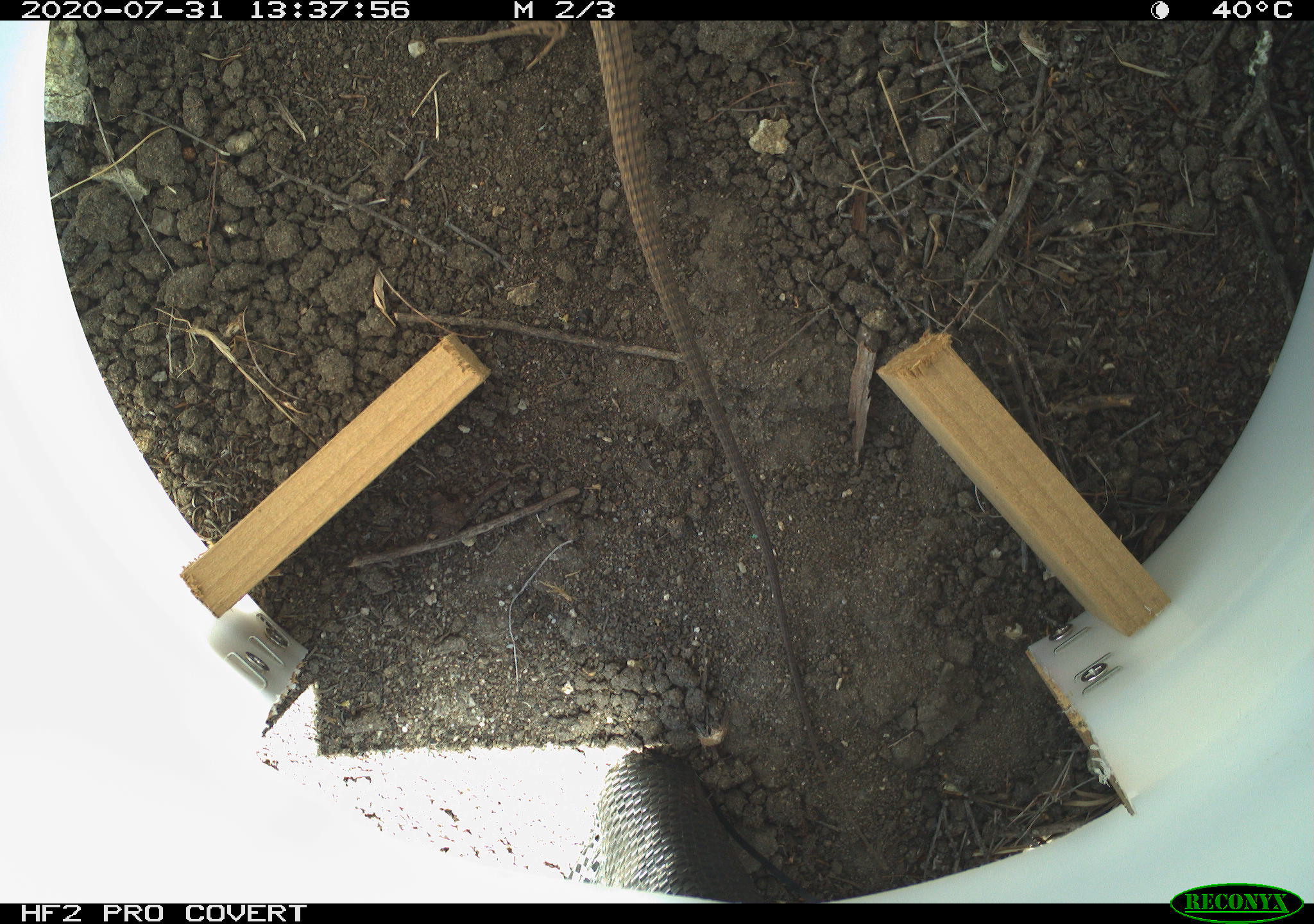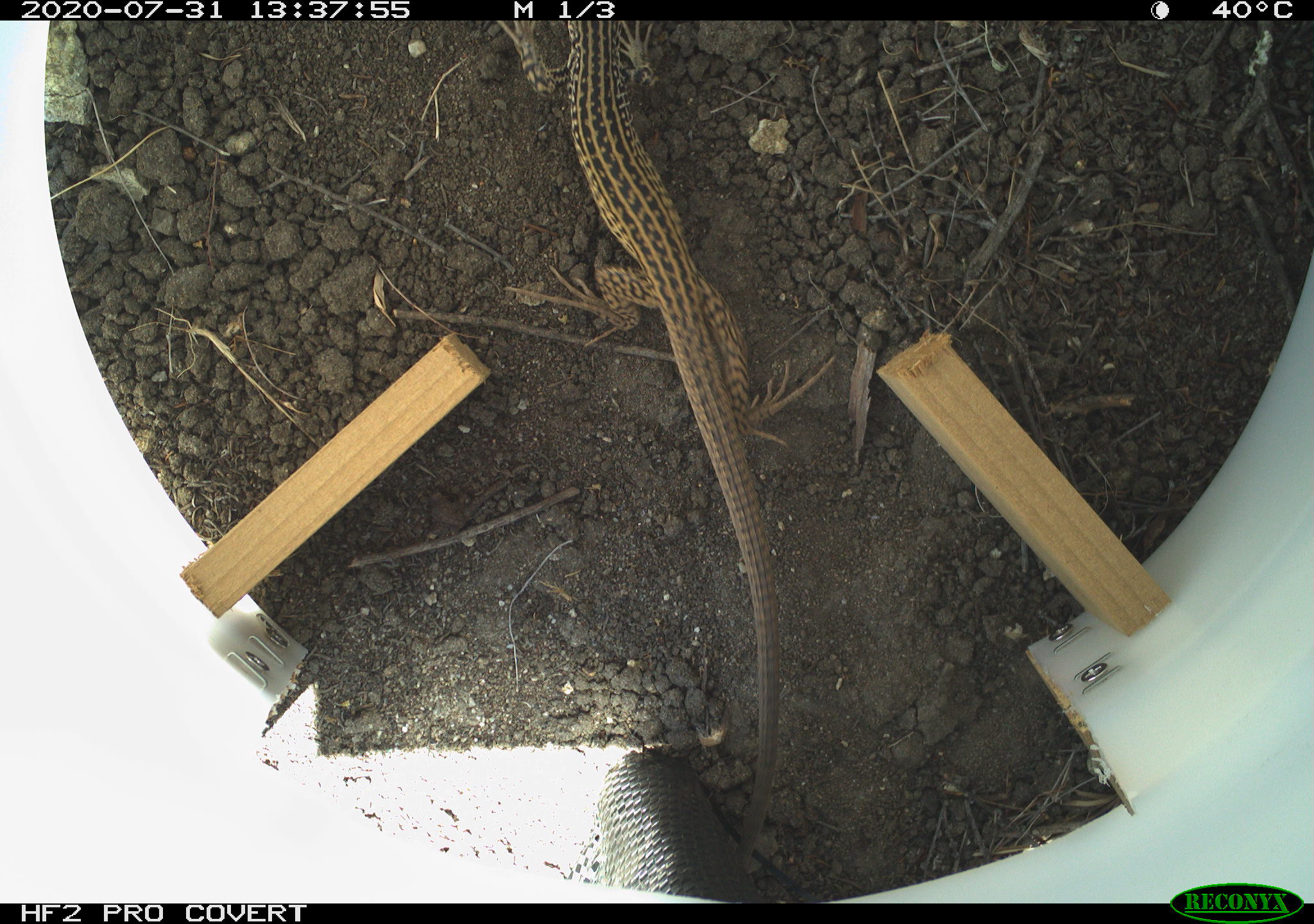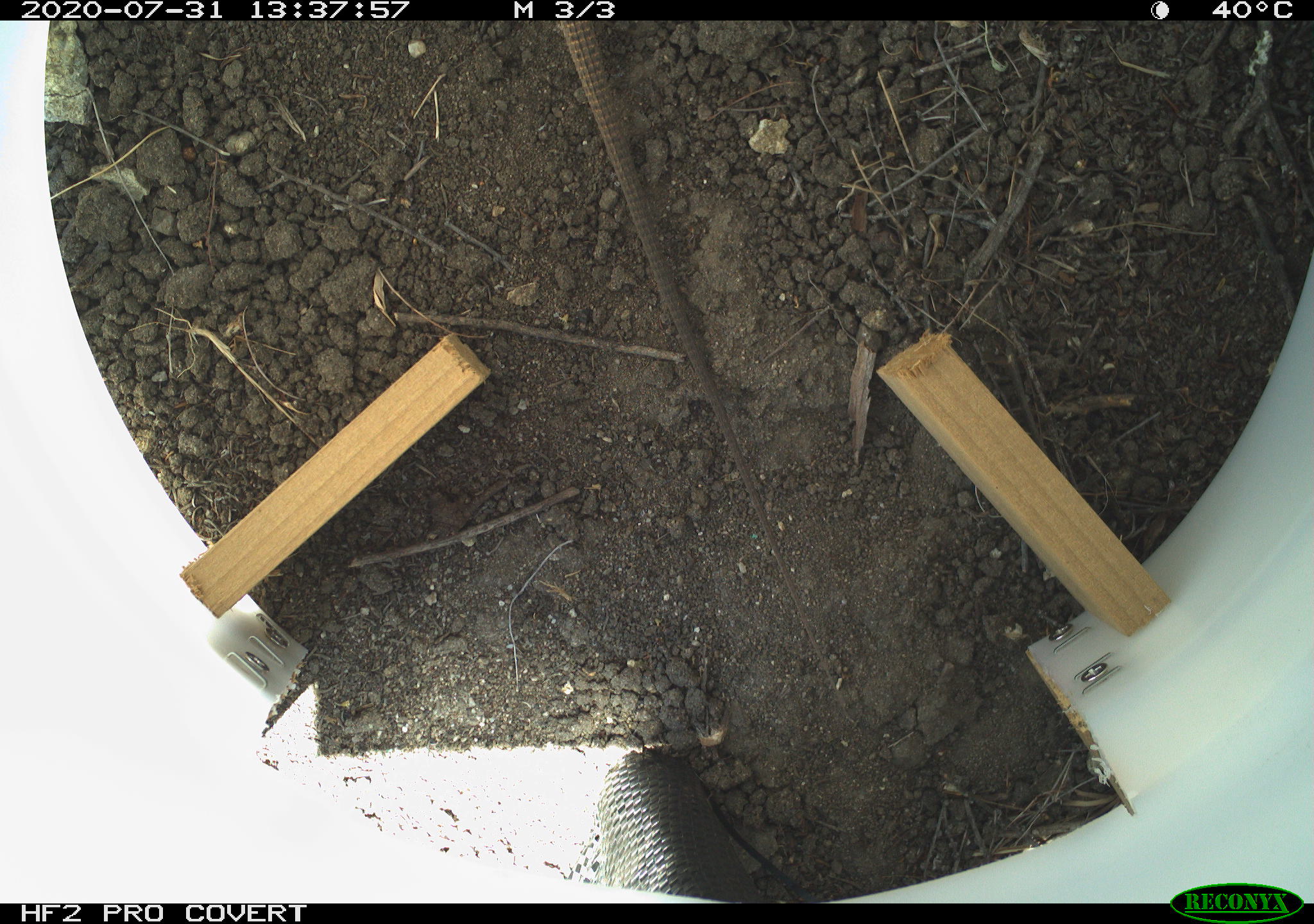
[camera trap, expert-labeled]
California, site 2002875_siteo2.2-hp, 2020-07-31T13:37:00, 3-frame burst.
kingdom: Animalia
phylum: Chordata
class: Reptilia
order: Squamata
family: Teiidae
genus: Aspidoscelis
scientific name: Aspidoscelis tigris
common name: western whiptail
Western whiptail (Aspidoscelis tigris).